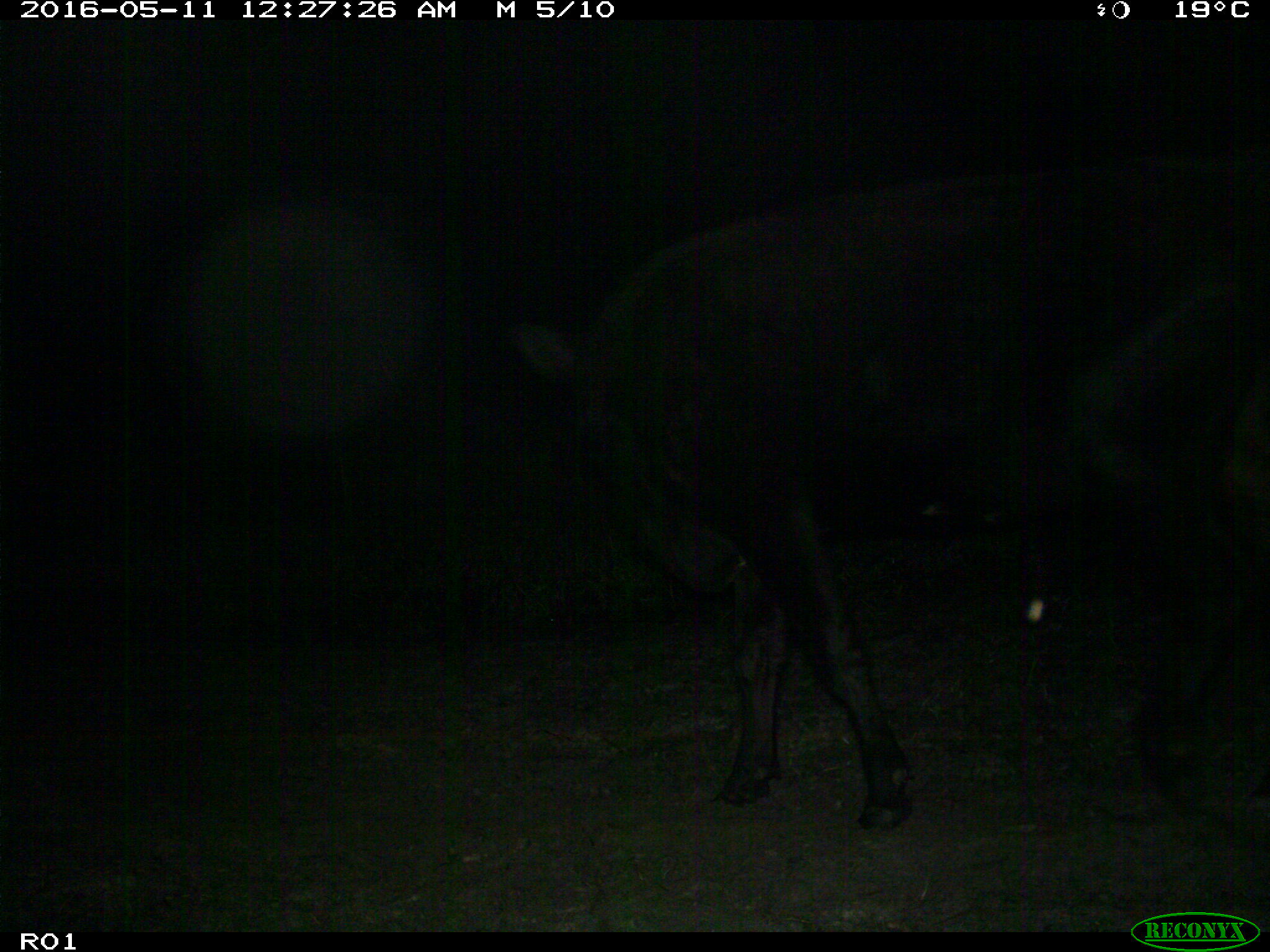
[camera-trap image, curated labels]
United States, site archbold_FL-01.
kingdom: Animalia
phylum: Chordata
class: Mammalia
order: Artiodactyla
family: Bovidae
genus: Bos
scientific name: Bos taurus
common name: domestic cow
Bos taurus (domestic cow).